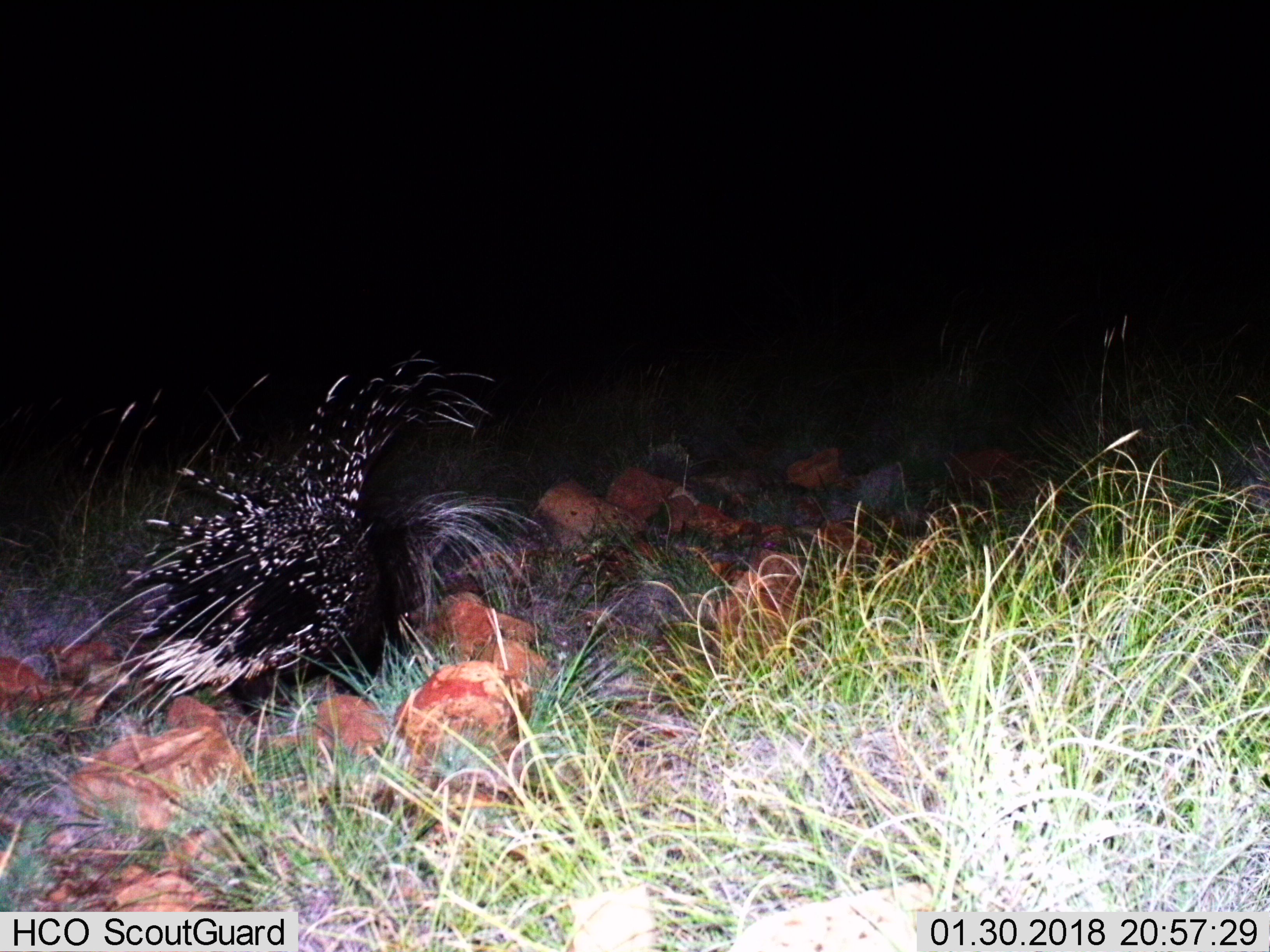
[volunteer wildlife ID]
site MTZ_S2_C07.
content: unidentified animal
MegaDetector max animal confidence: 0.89